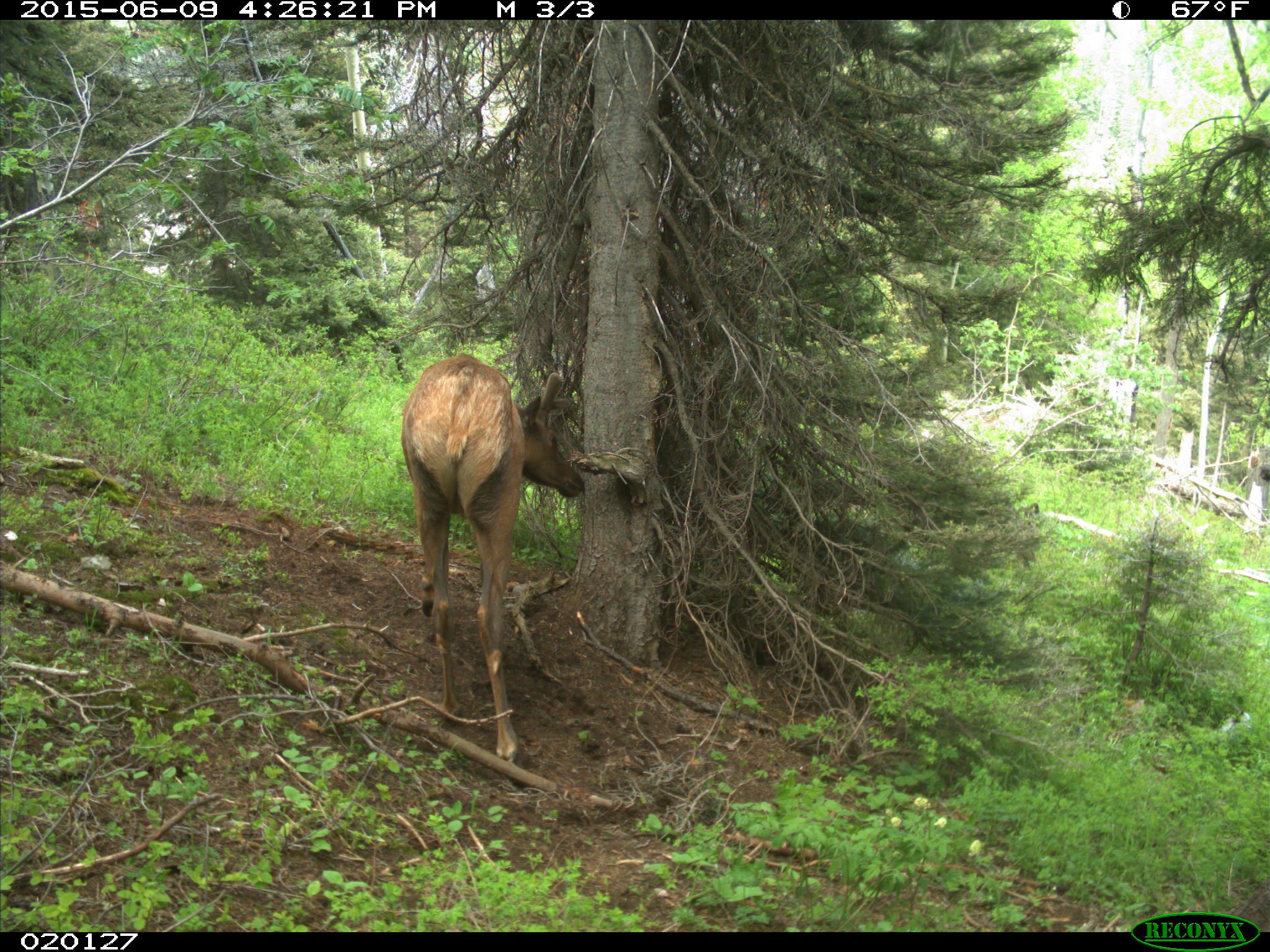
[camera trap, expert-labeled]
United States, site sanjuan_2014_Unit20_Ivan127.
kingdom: Animalia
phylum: Chordata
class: Mammalia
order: Artiodactyla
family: Cervidae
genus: Cervus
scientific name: Cervus elaphus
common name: red deer